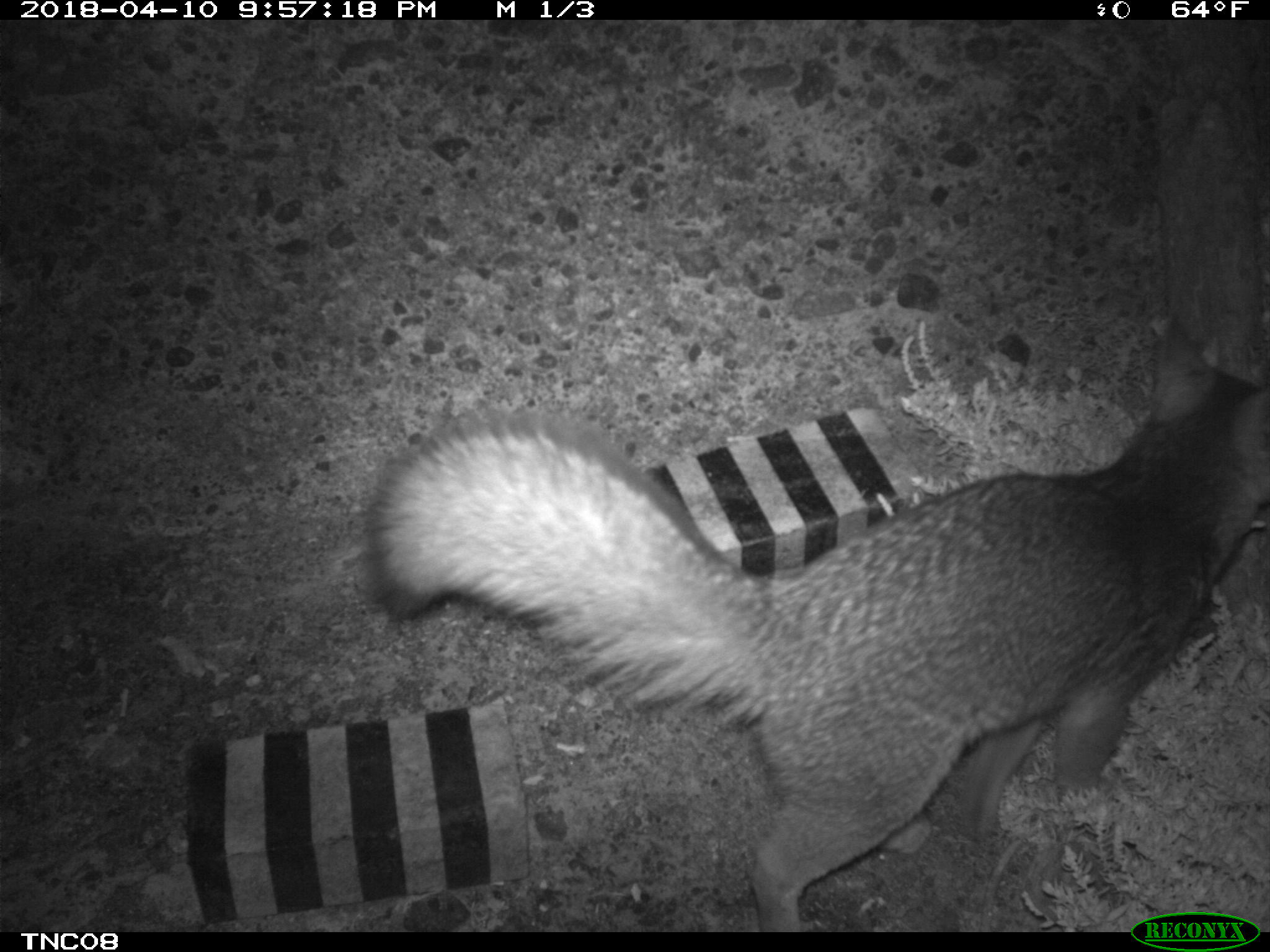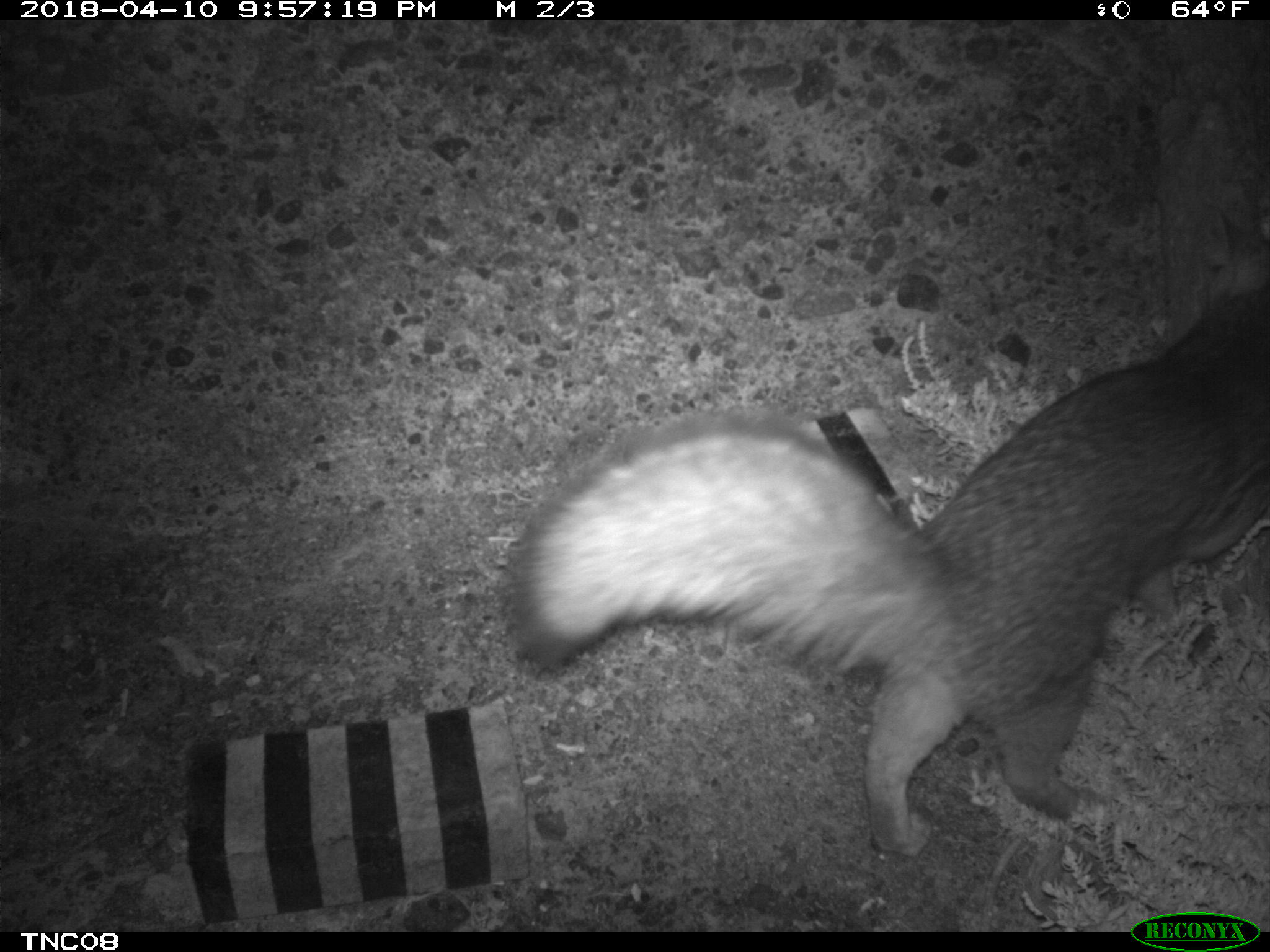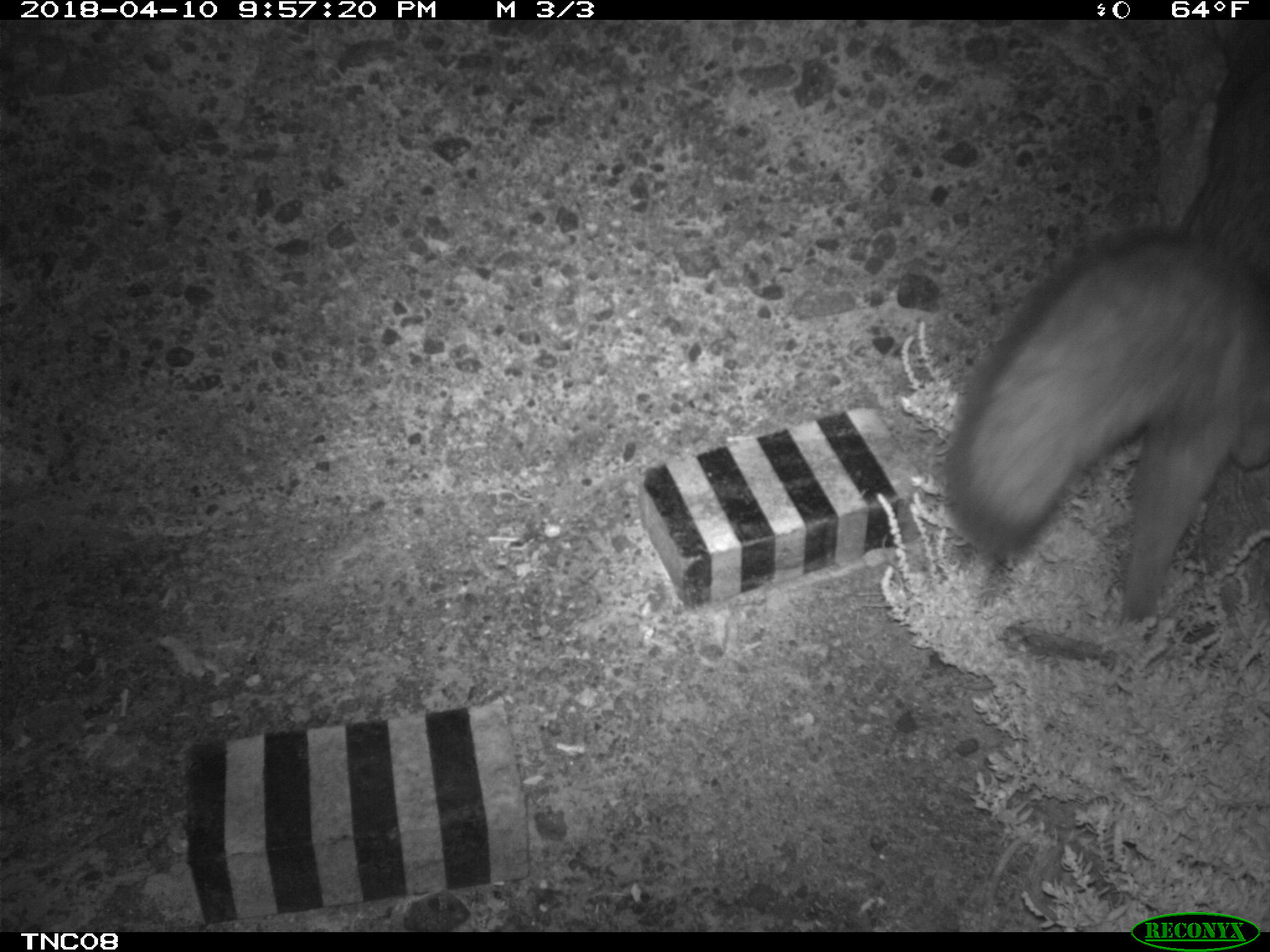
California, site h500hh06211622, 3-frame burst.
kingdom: Animalia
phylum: Chordata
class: Mammalia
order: Carnivora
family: Canidae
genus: Urocyon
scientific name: Urocyon littoralis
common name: island fox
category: fox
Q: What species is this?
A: Fox (island fox) (Urocyon littoralis).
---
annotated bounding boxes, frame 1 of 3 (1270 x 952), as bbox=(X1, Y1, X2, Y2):
fox: bbox=(362, 308, 1269, 932)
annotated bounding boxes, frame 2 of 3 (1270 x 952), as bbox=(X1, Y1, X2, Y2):
fox: bbox=(500, 292, 1269, 853)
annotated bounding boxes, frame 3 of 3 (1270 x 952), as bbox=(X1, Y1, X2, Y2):
fox: bbox=(948, 26, 1269, 625)